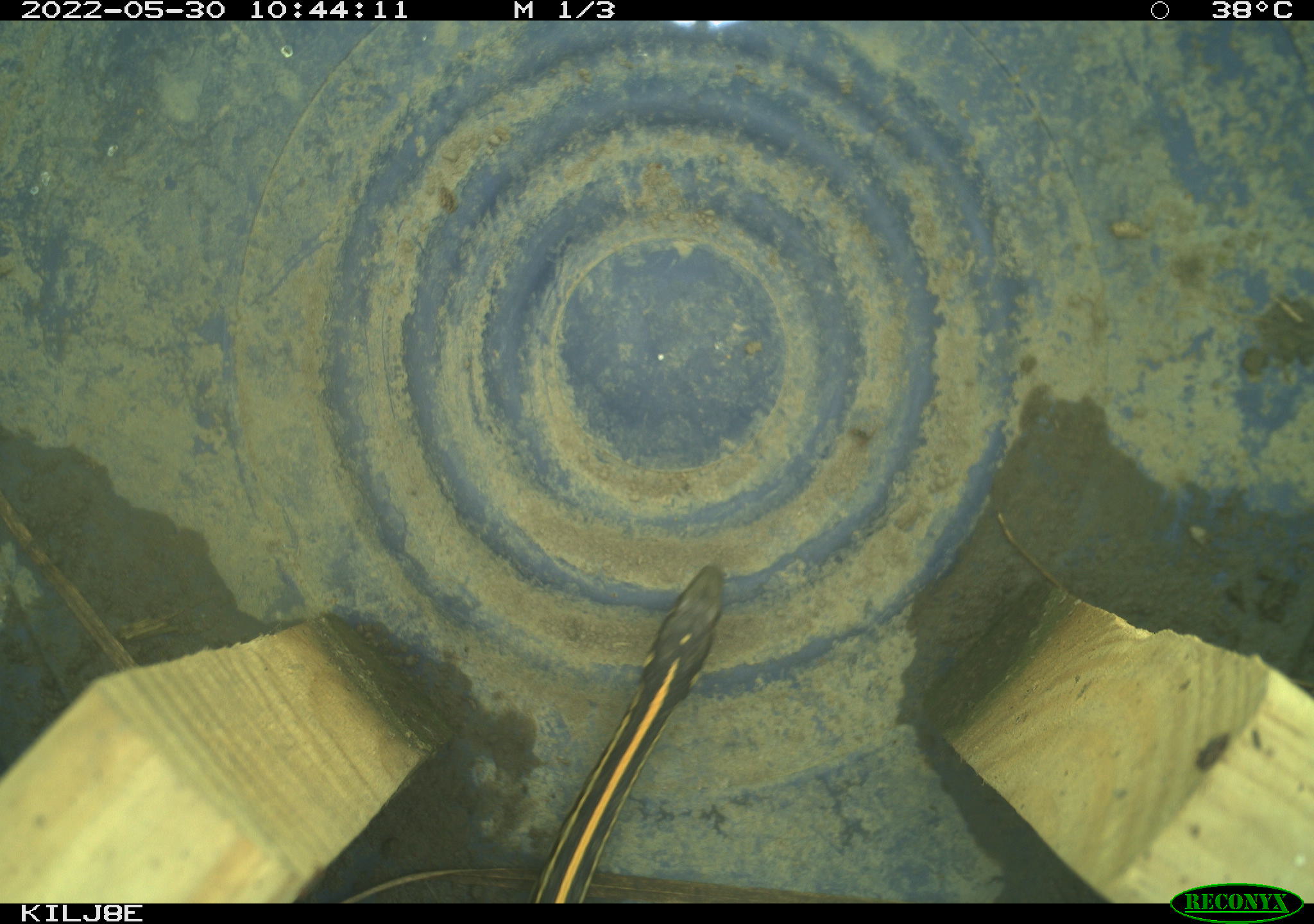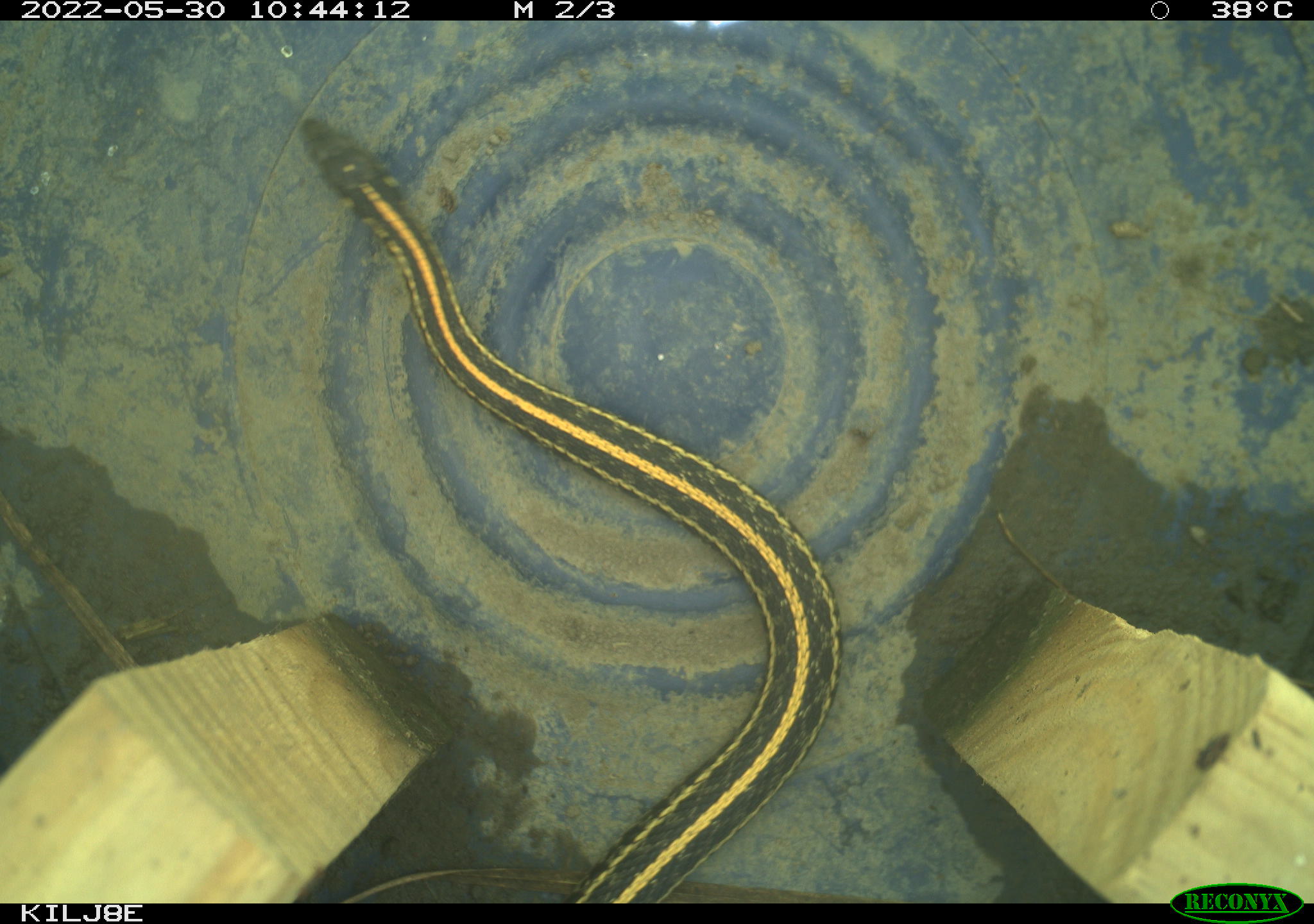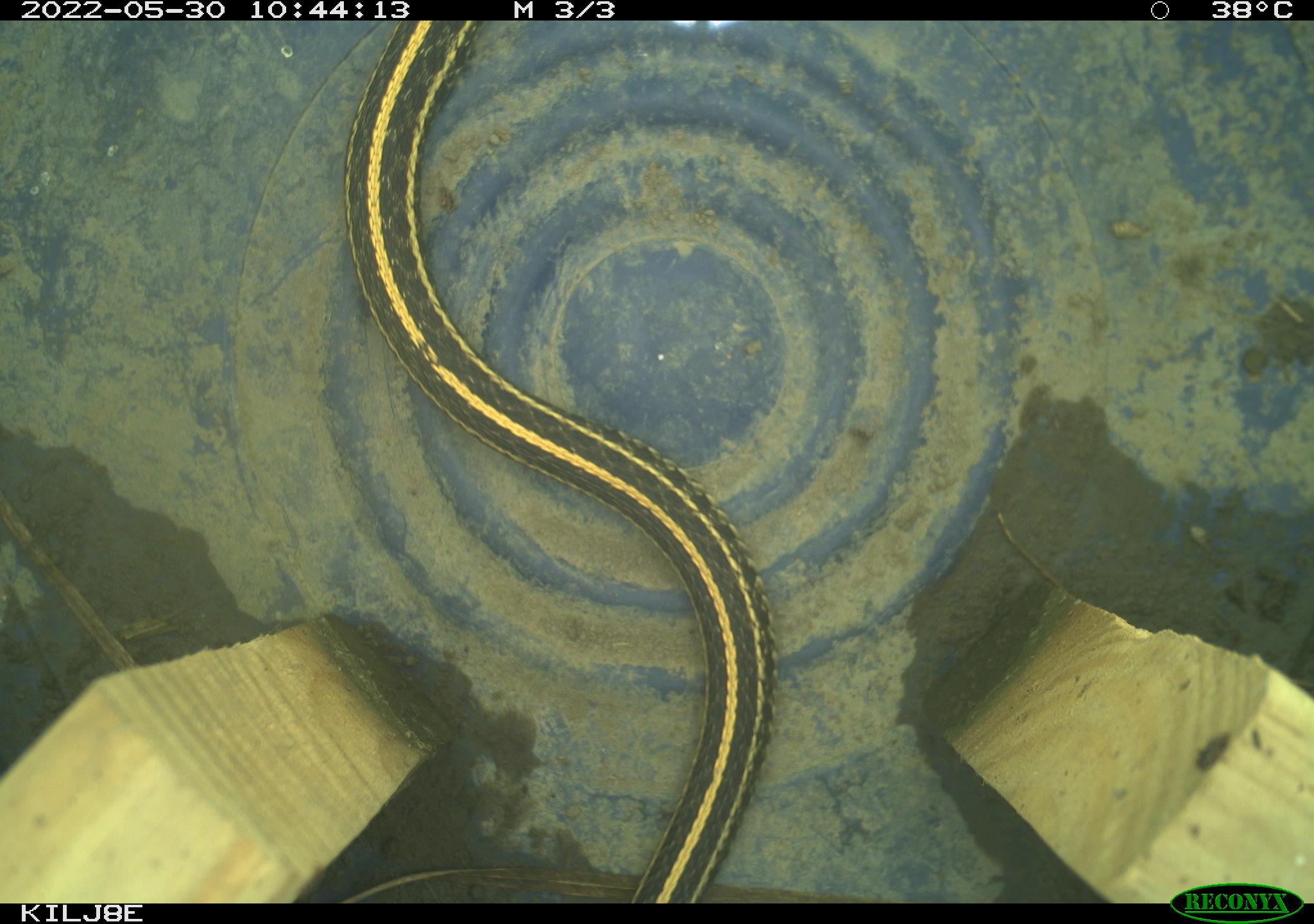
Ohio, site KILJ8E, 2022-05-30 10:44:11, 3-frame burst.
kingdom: Animalia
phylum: Chordata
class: Reptilia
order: Squamata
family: Colubridae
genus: Thamnophis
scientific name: Thamnophis radix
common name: plains gartersnake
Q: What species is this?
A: Plains gartersnake (Thamnophis radix).